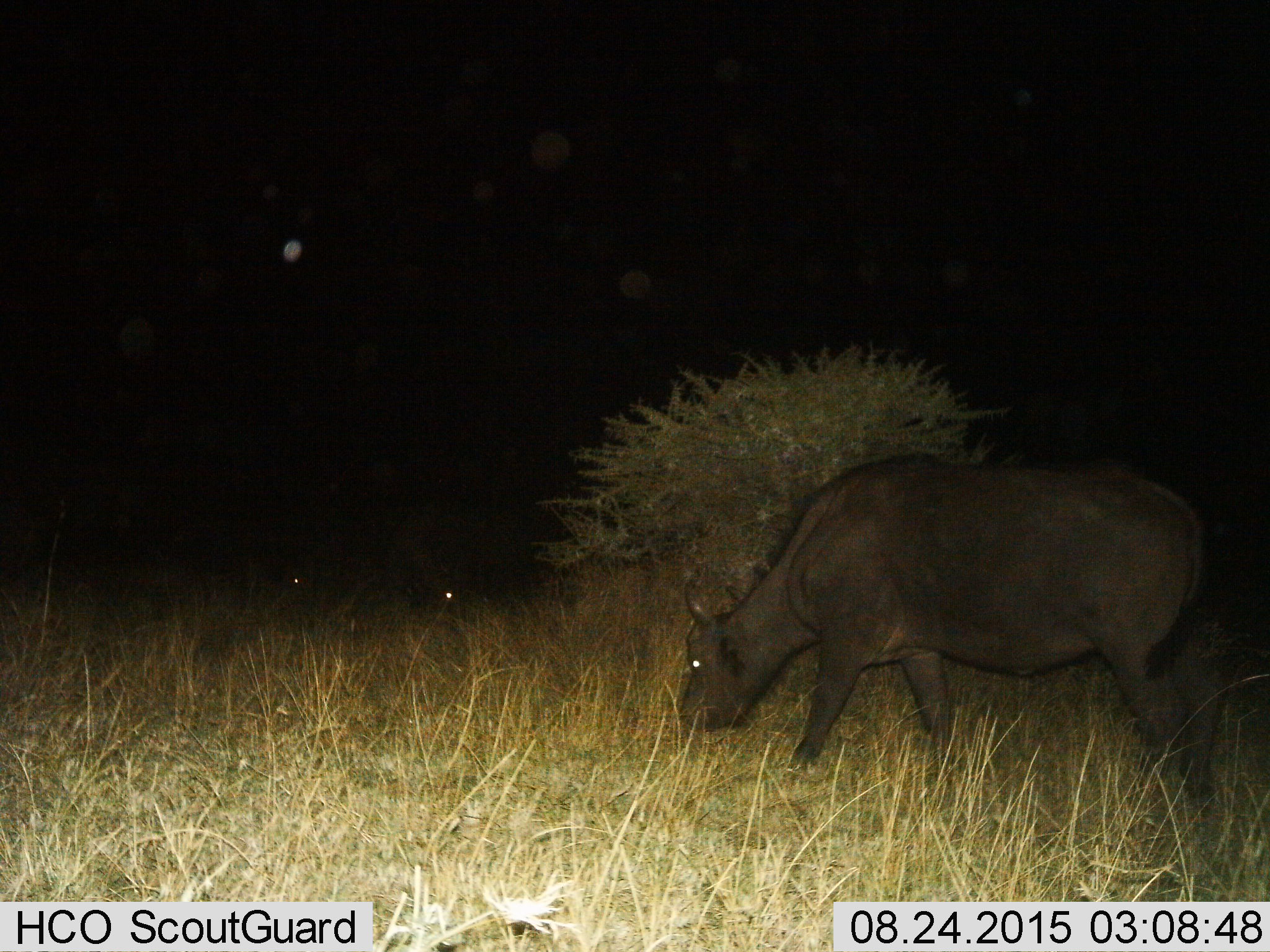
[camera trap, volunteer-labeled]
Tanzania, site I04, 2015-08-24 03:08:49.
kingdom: Animalia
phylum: Chordata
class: Mammalia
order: Artiodactyla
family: Bovidae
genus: Syncerus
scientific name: Syncerus caffer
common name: cape buffalo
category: buffalo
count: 1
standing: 0%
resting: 0%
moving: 22%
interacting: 0%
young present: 11%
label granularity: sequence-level